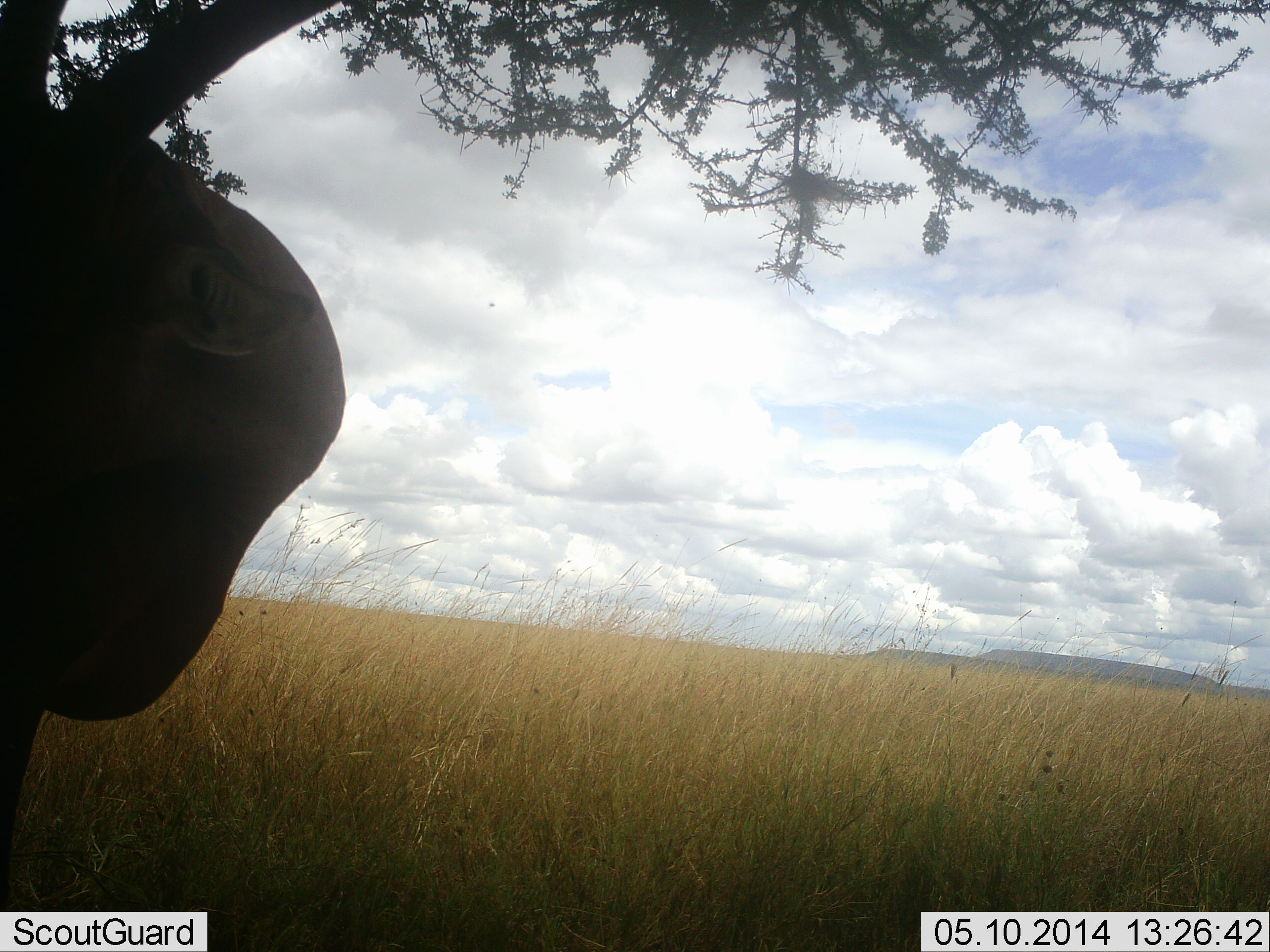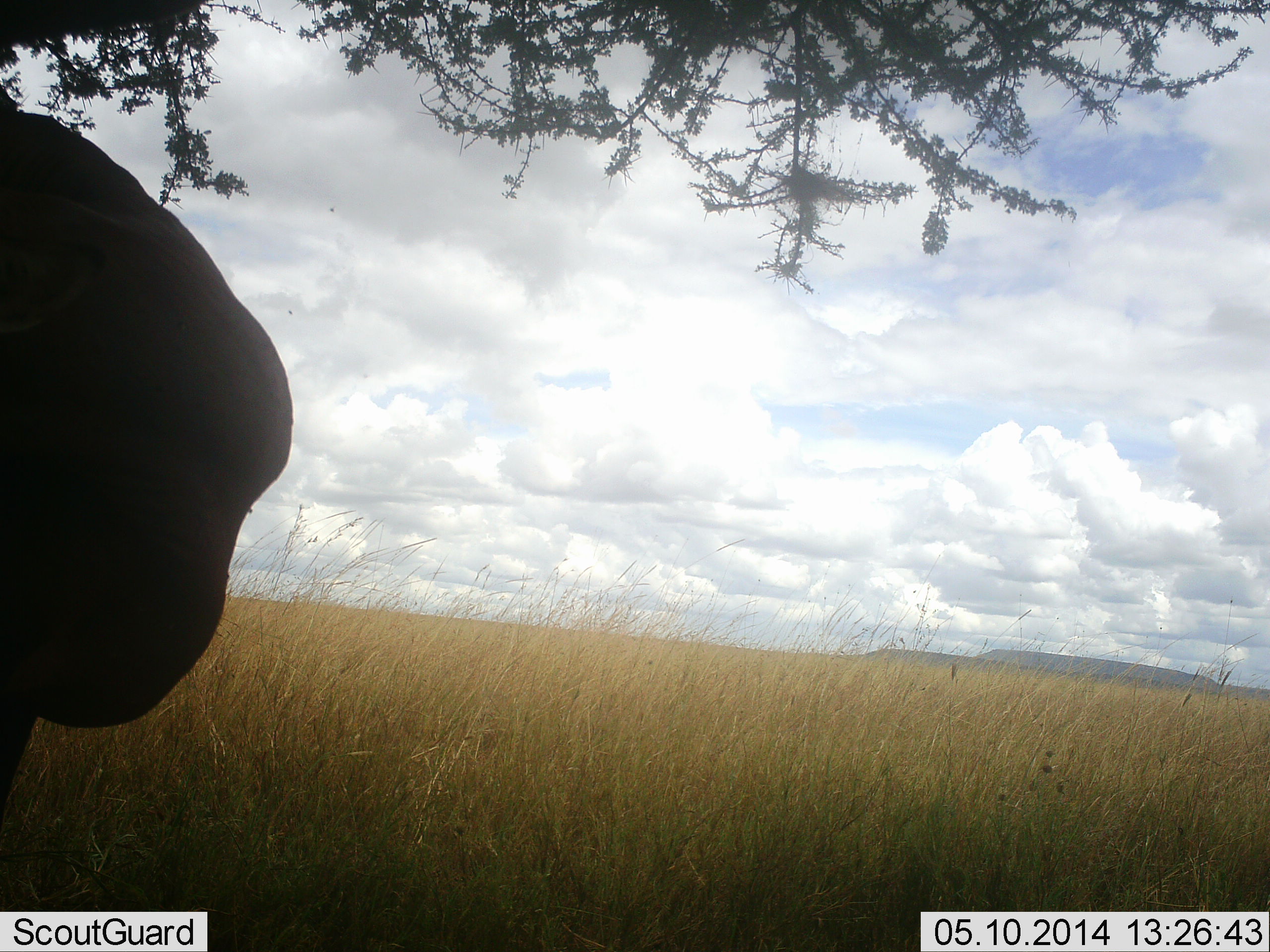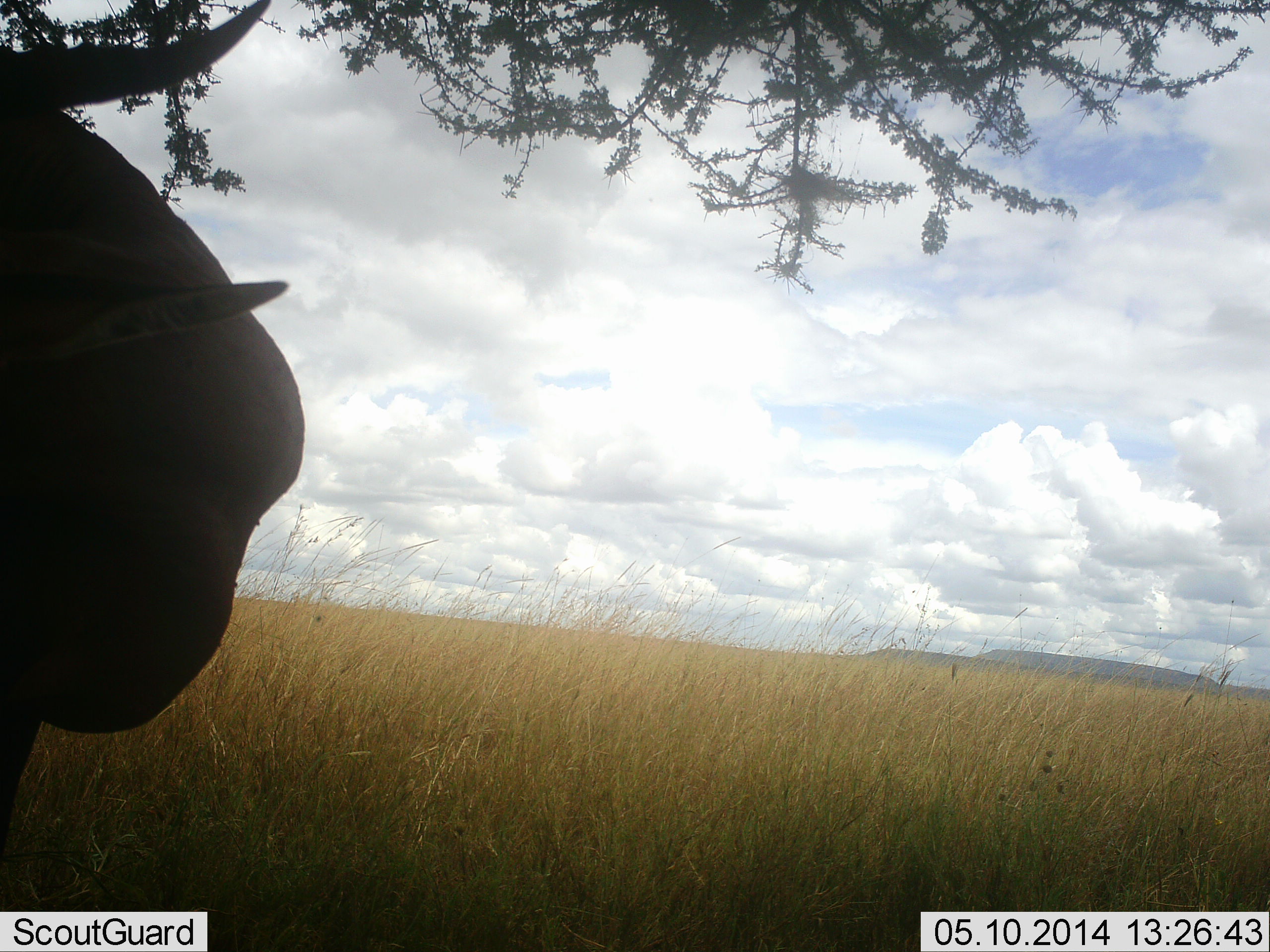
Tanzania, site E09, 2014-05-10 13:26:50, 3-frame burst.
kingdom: Animalia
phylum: Chordata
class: Mammalia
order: Artiodactyla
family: Bovidae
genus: Connochaetes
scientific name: Connochaetes taurinus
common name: blue wildebeest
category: wildebeest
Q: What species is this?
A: Wildebeest (blue wildebeest) (Connochaetes taurinus).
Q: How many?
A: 1.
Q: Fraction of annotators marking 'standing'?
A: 100%.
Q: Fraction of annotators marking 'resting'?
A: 0%.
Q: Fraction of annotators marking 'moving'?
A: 0%.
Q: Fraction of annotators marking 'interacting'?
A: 0%.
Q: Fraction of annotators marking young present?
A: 0%.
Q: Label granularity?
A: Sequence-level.